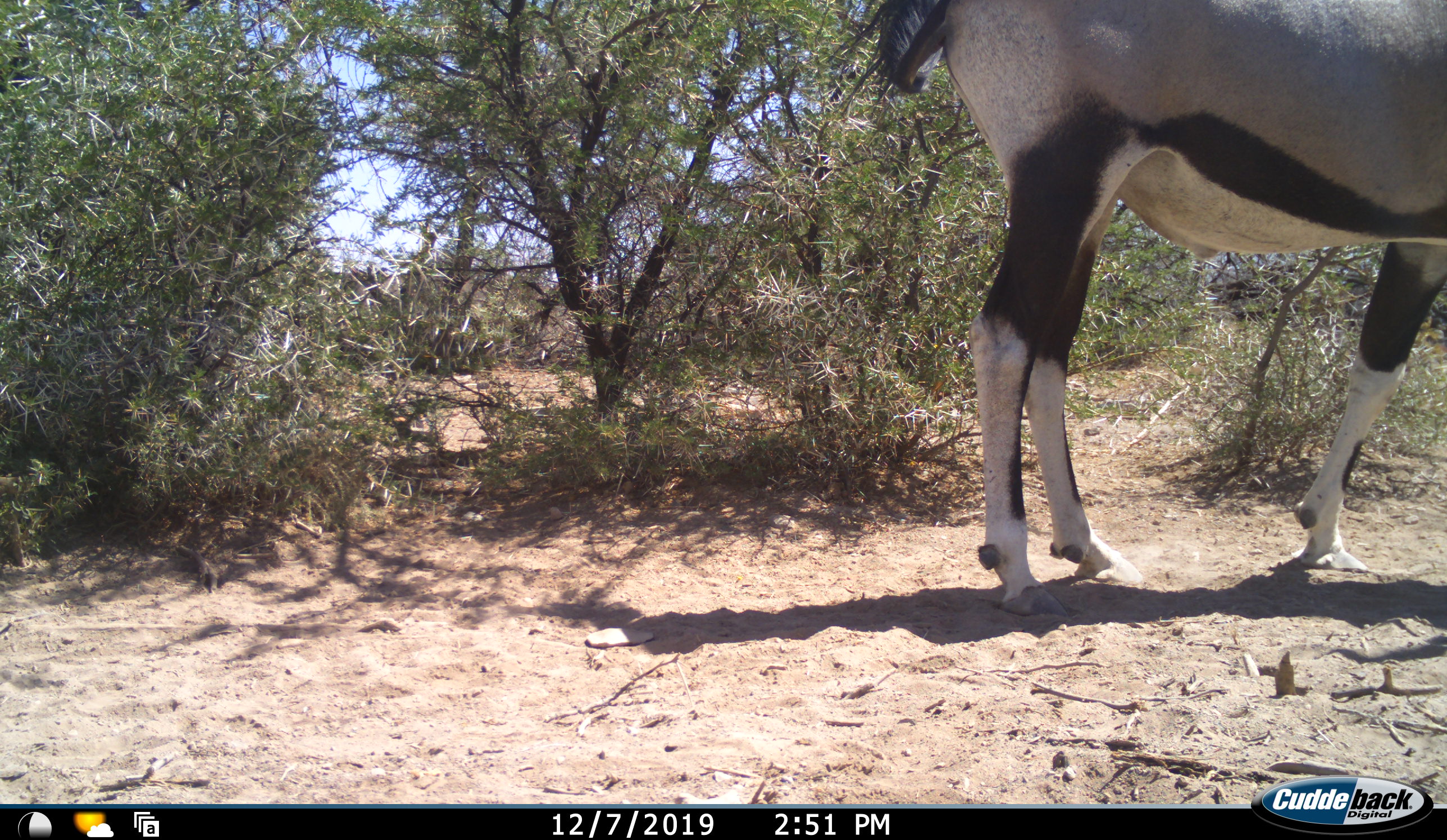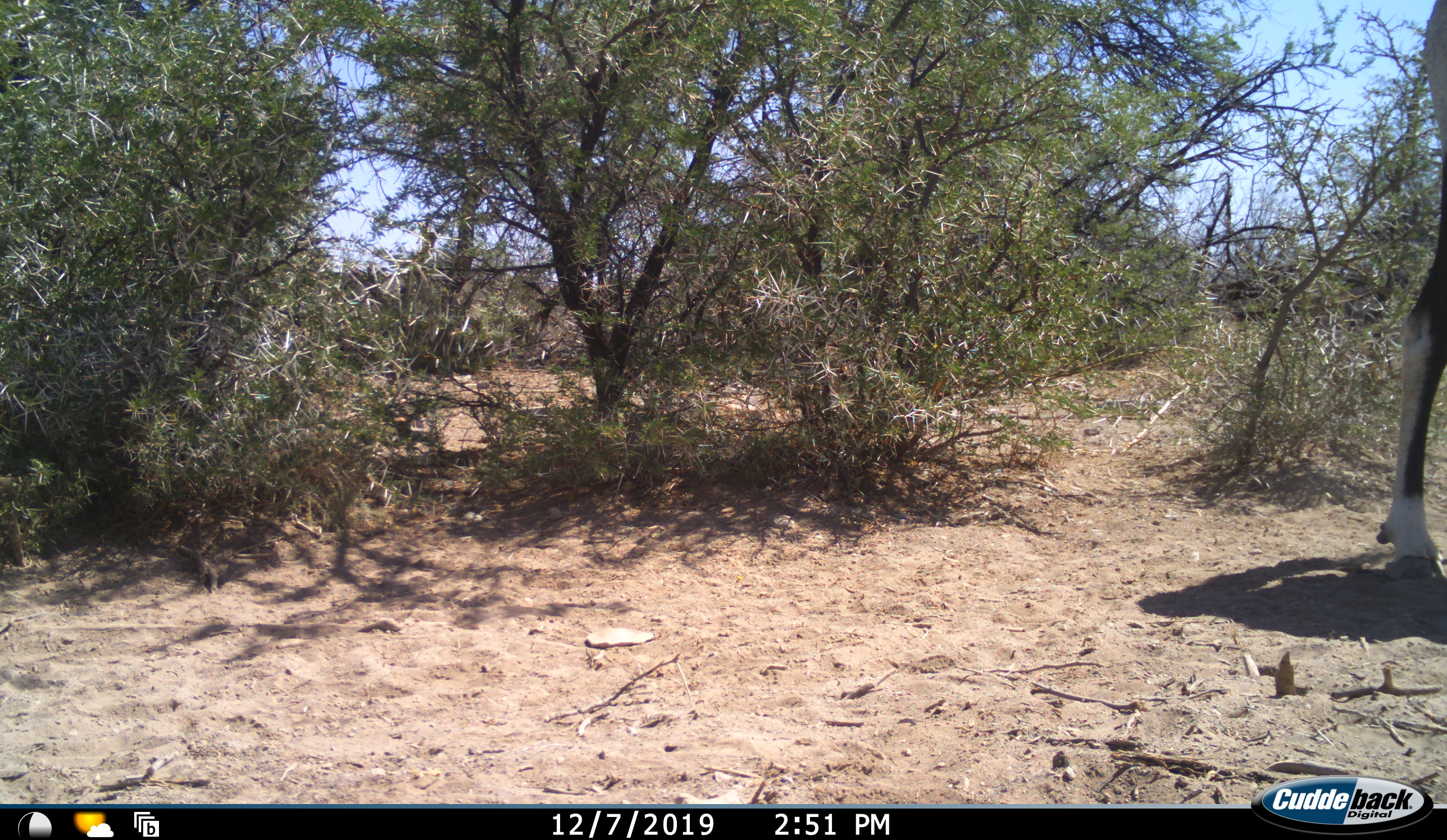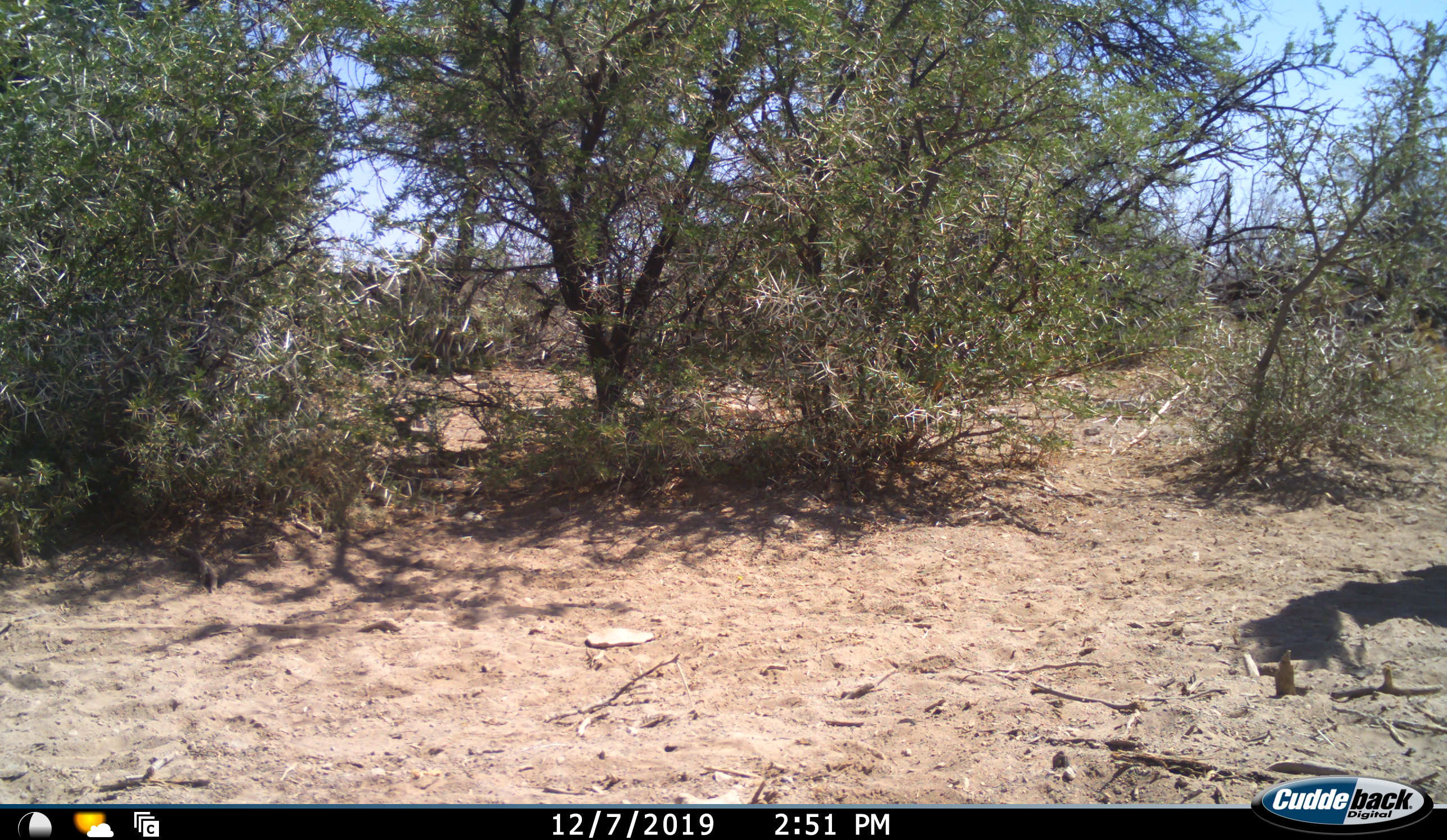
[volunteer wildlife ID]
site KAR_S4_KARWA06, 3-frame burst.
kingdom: Animalia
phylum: Chordata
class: Mammalia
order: Artiodactyla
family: Bovidae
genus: Oryx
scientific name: Oryx gazella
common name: gemsbok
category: oryx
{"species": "oryx (gemsbok) (Oryx gazella)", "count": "1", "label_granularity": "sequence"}